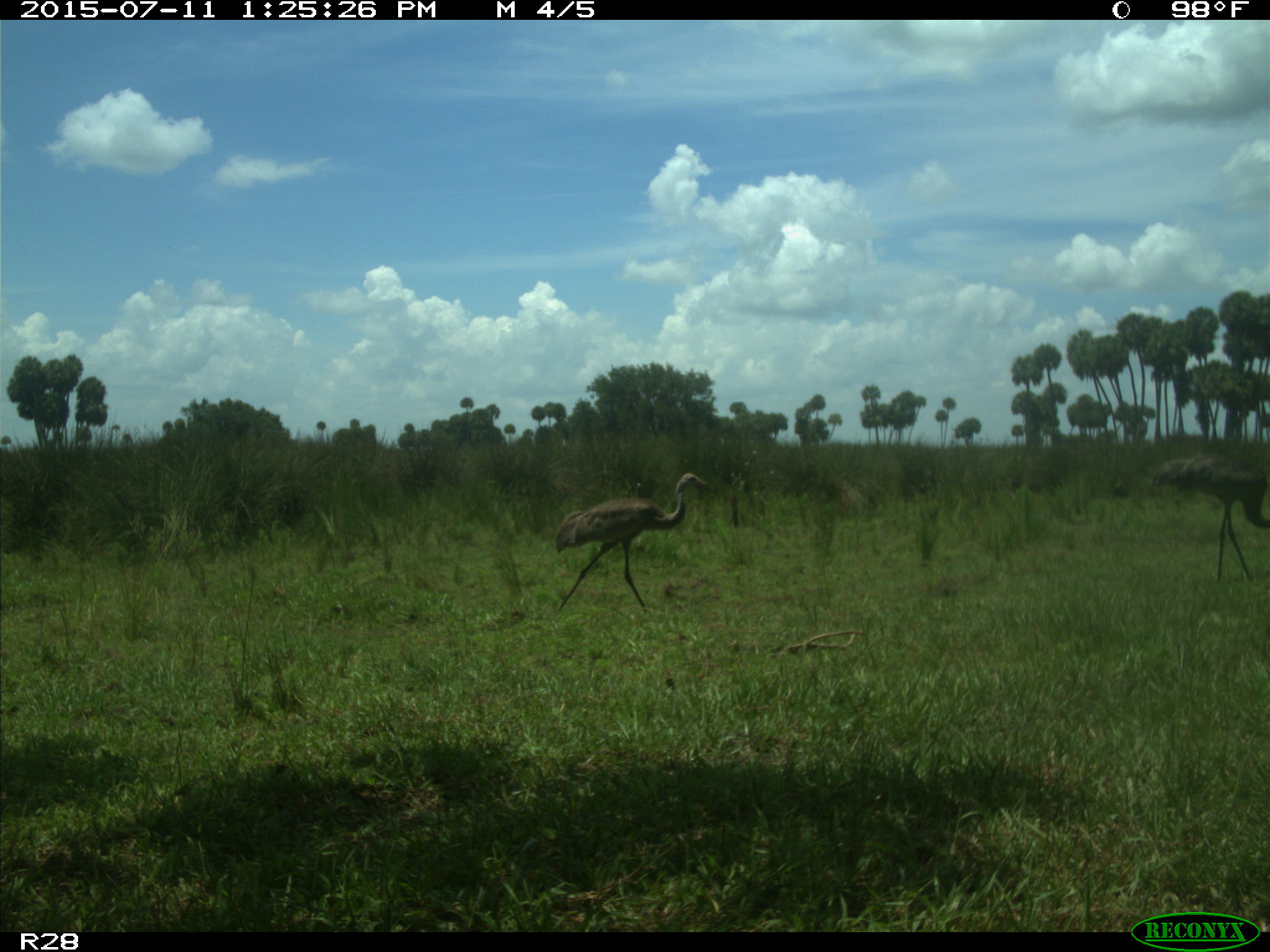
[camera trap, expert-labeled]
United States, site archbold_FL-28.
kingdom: Animalia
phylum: Chordata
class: Aves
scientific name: Aves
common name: birds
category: unidentified bird